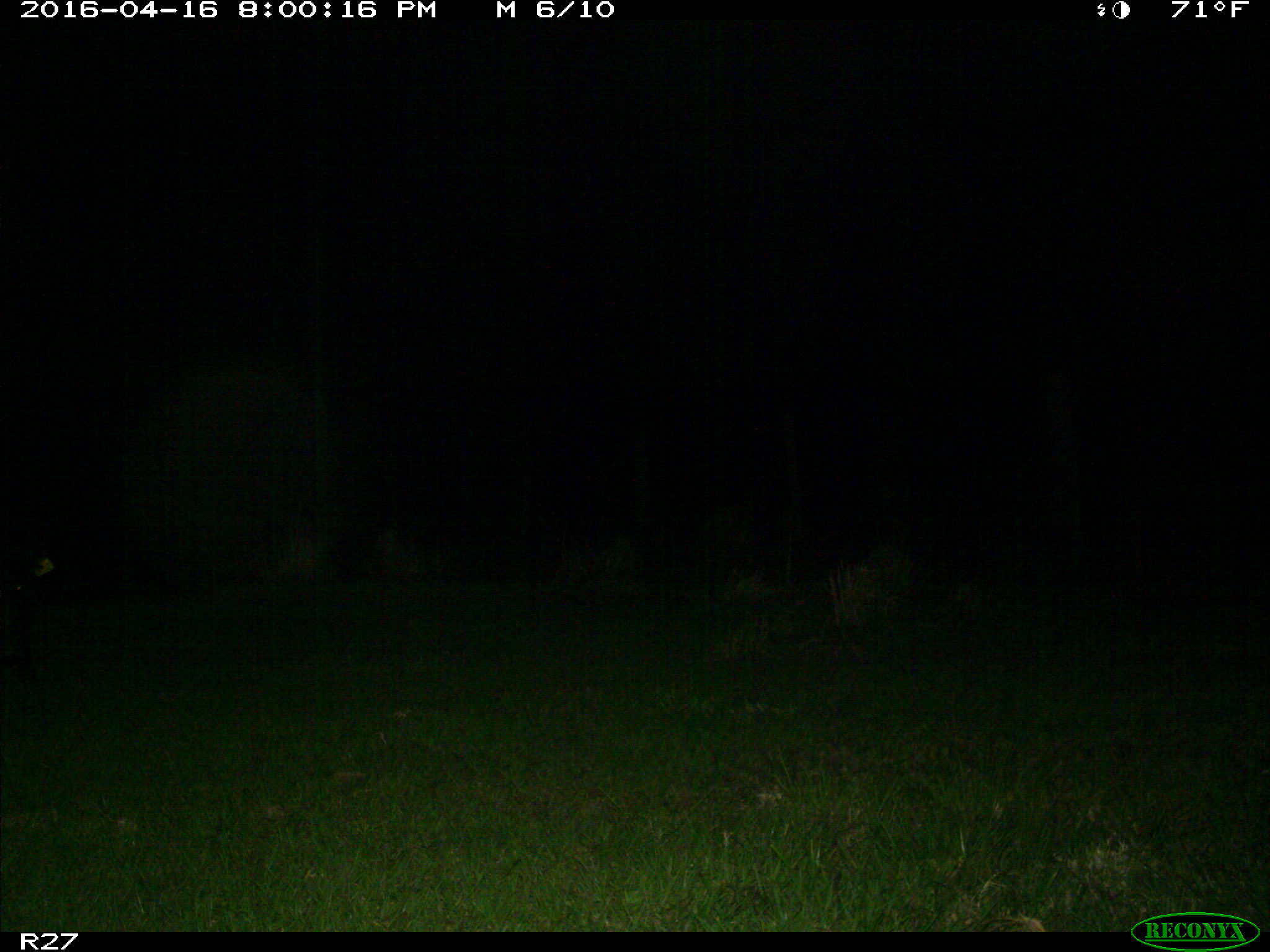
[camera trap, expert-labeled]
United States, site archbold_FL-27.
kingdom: Animalia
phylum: Chordata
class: Mammalia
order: Artiodactyla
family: Suidae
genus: Sus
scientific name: Sus scrofa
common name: wild boar